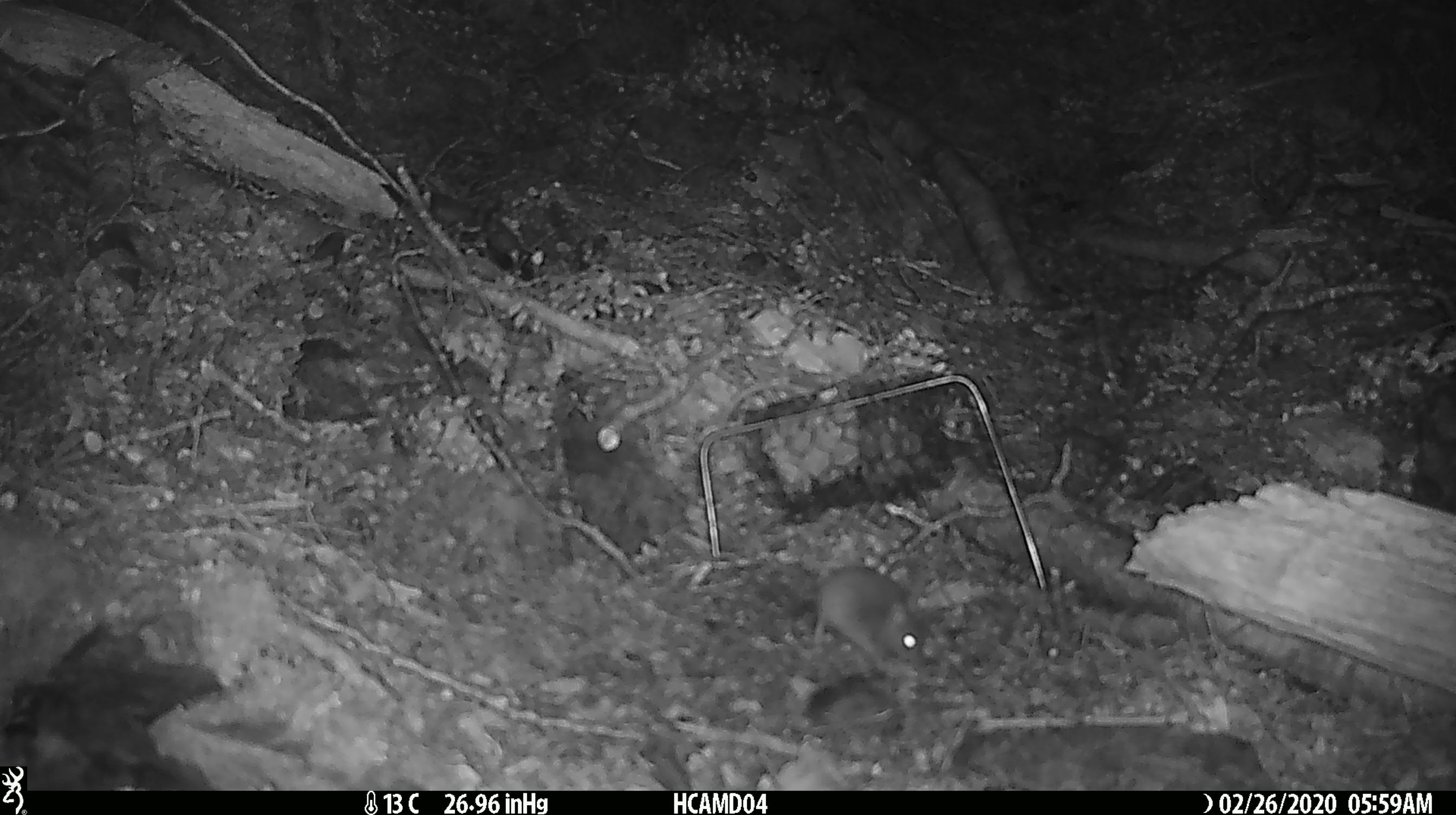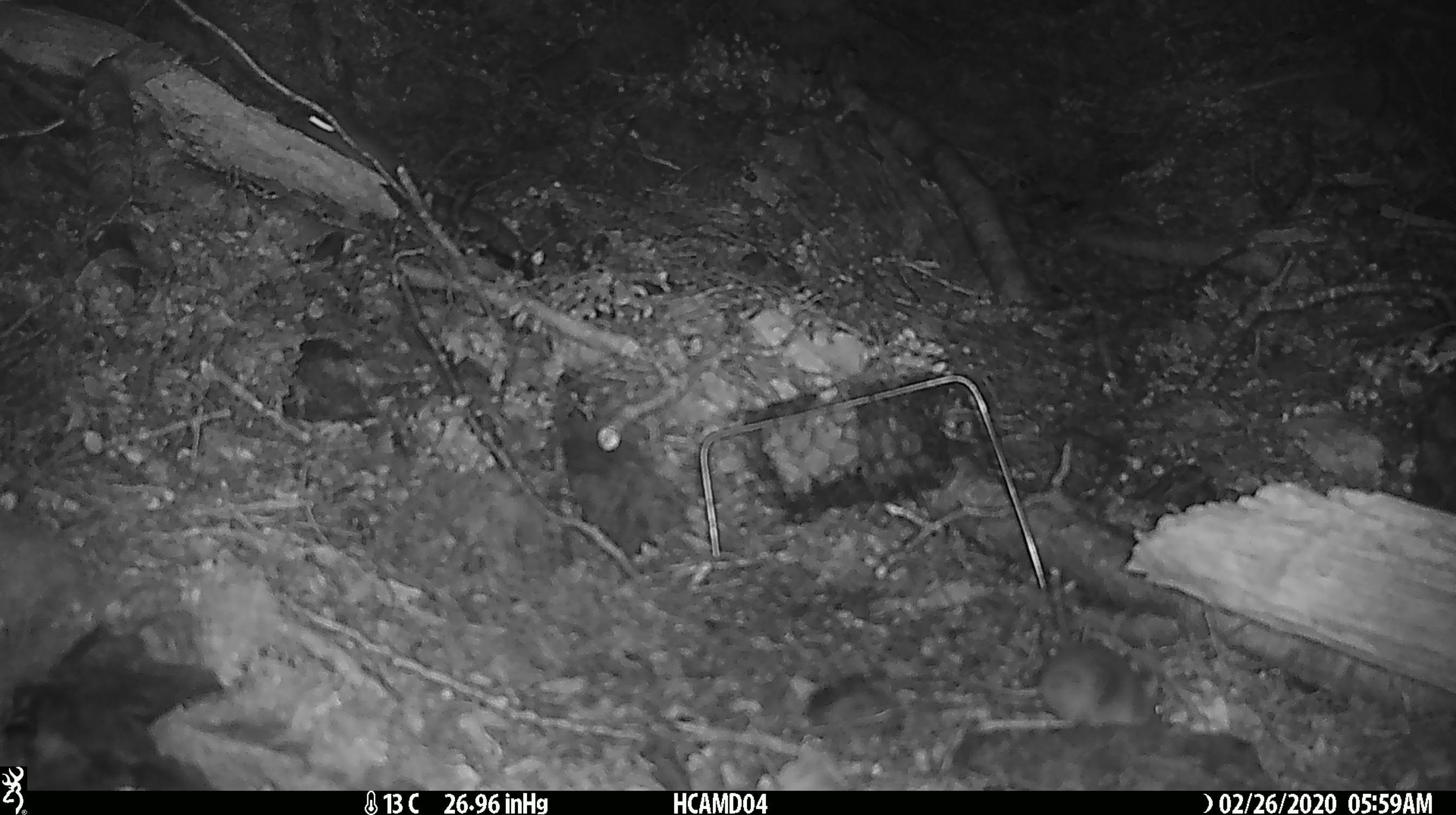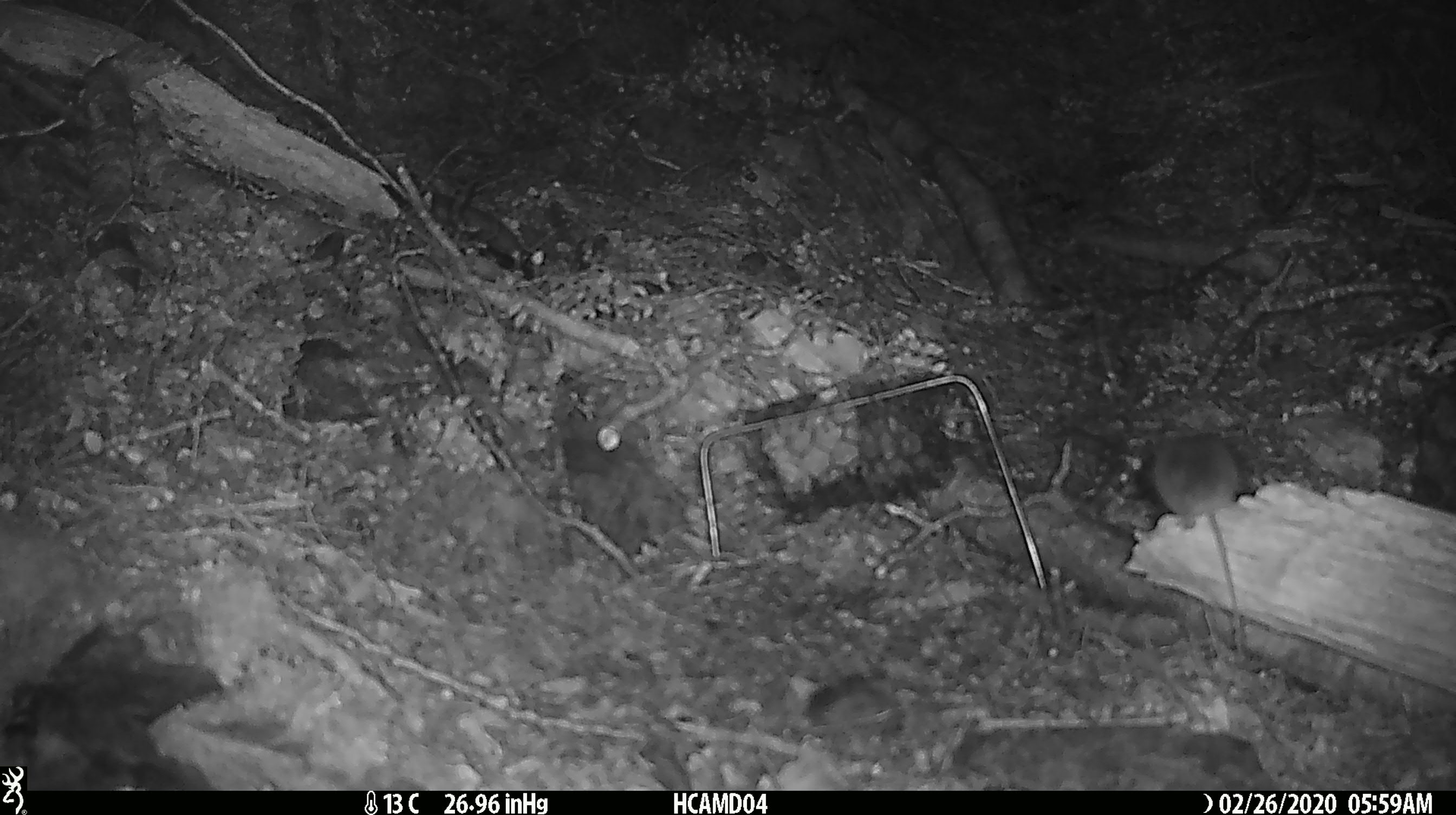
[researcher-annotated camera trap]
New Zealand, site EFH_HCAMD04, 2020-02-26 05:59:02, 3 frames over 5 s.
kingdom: Animalia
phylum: Chordata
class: Mammalia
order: Rodentia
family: Muridae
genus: Mus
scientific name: Mus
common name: mouse